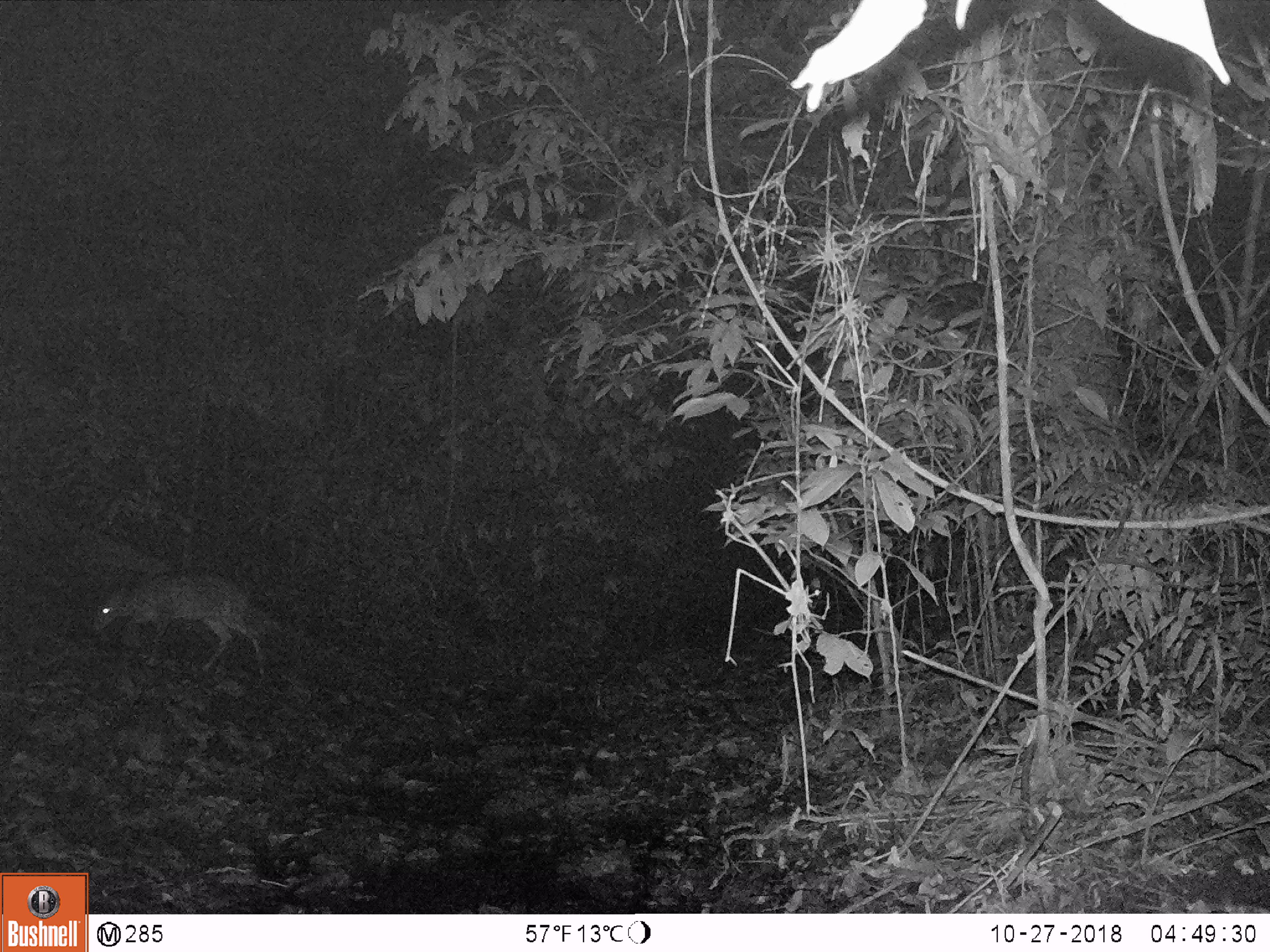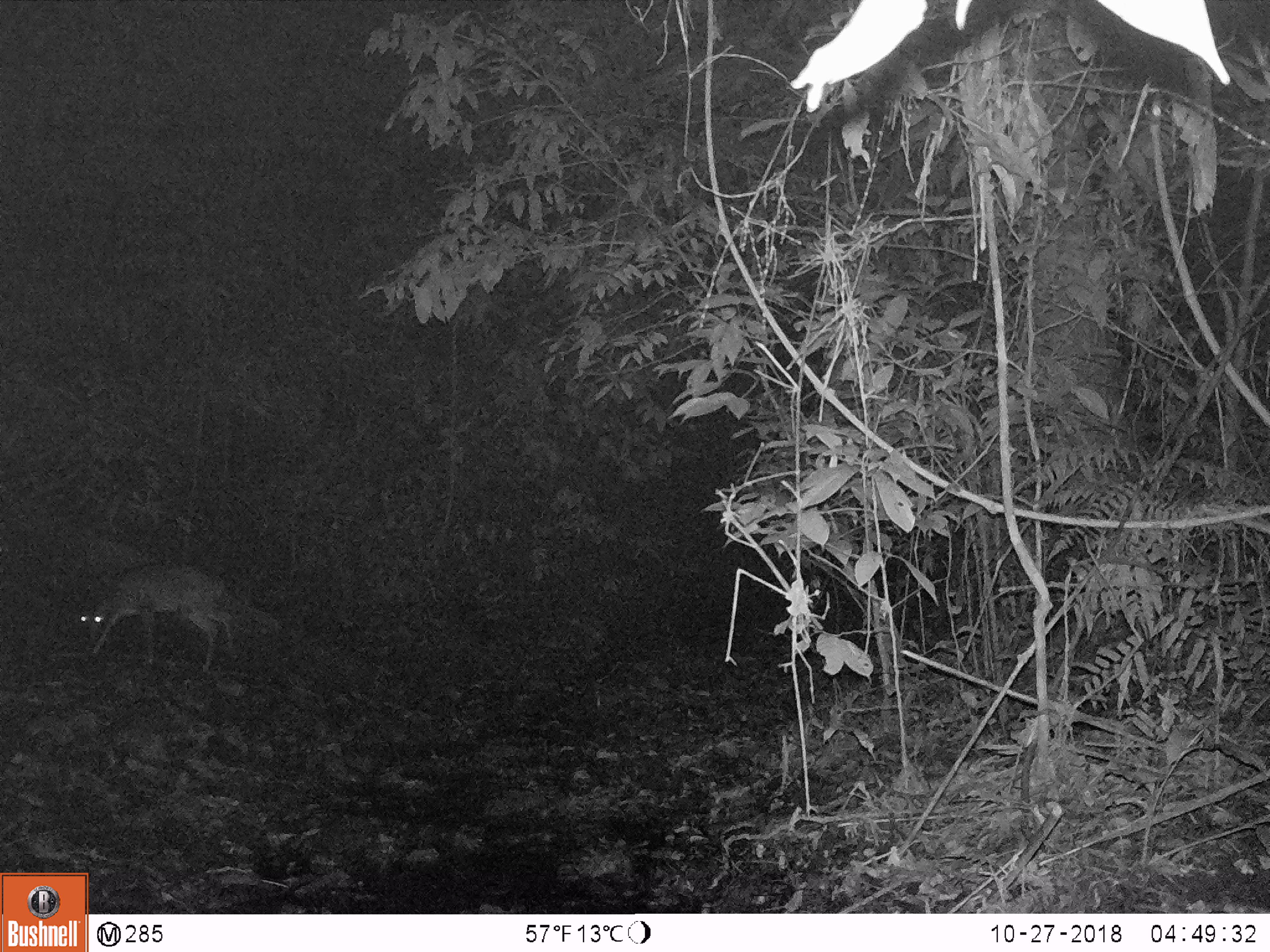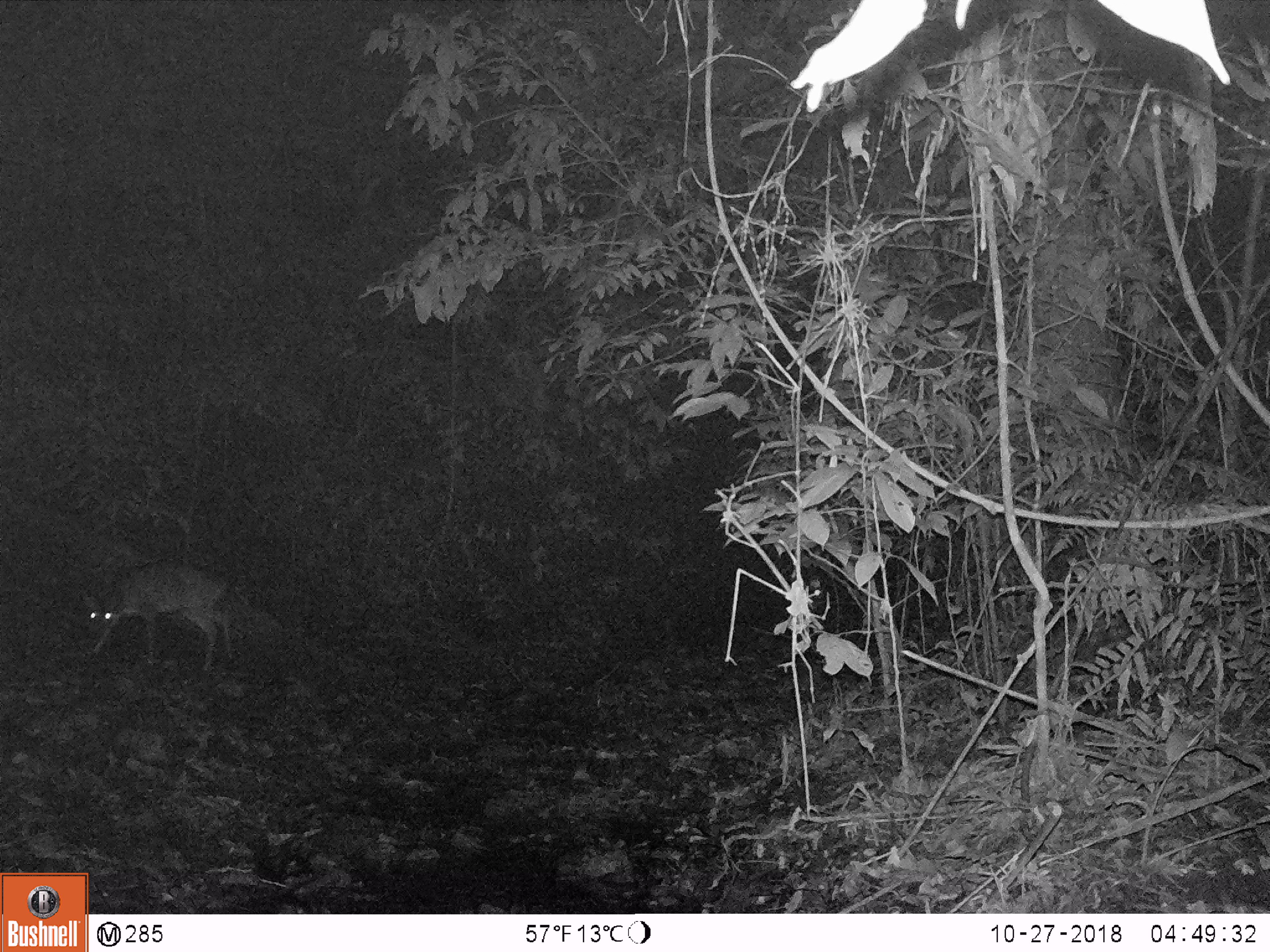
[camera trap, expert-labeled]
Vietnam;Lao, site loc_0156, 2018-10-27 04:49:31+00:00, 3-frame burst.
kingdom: Animalia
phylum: Chordata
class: Mammalia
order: Artiodactyla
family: Cervidae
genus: Muntiacus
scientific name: Muntiacus vuquangensis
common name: large-antlered muntjac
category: large antlered muntjac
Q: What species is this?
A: Large antlered muntjac (large-antlered muntjac) (Muntiacus vuquangensis).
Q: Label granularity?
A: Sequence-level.